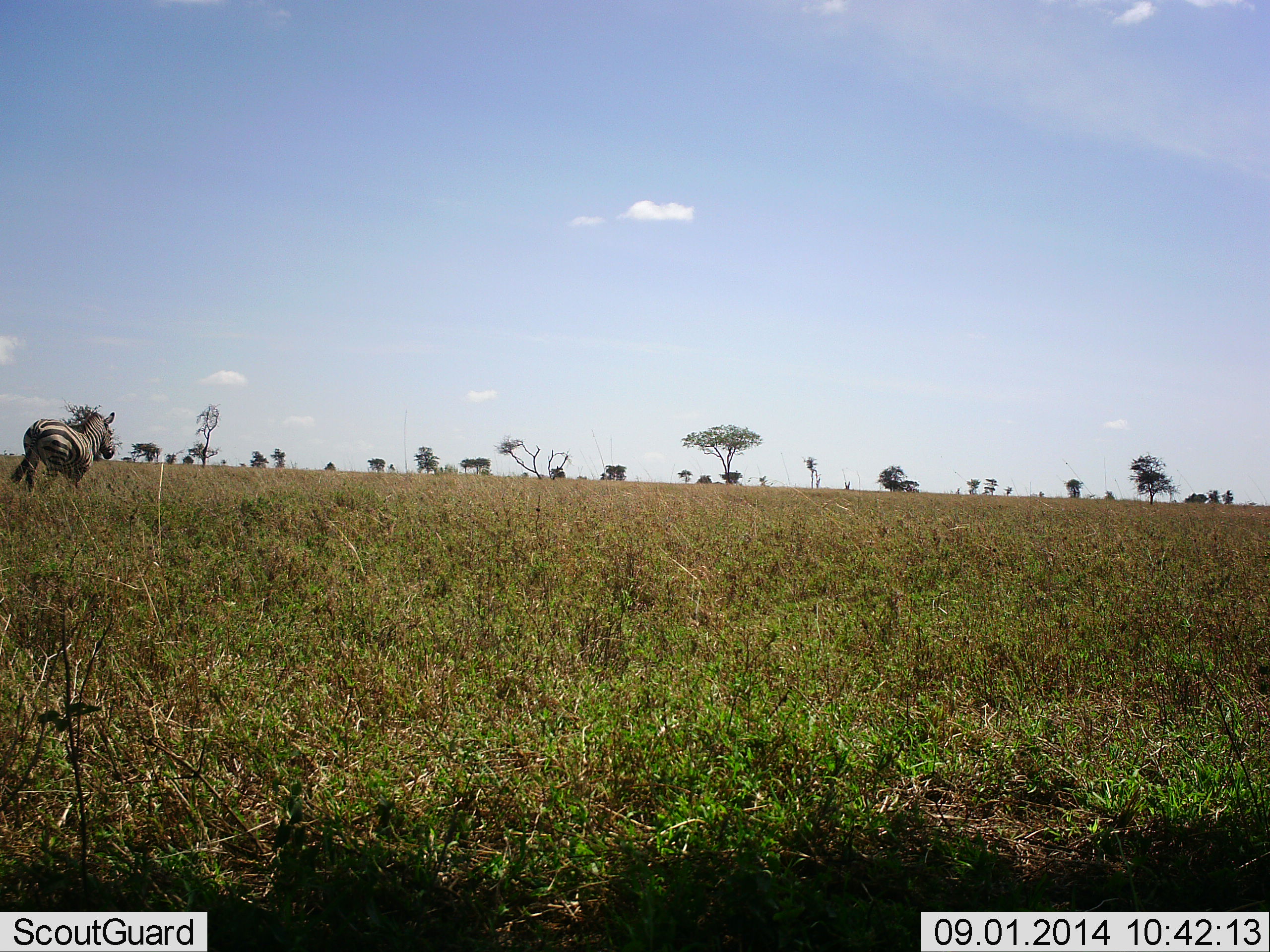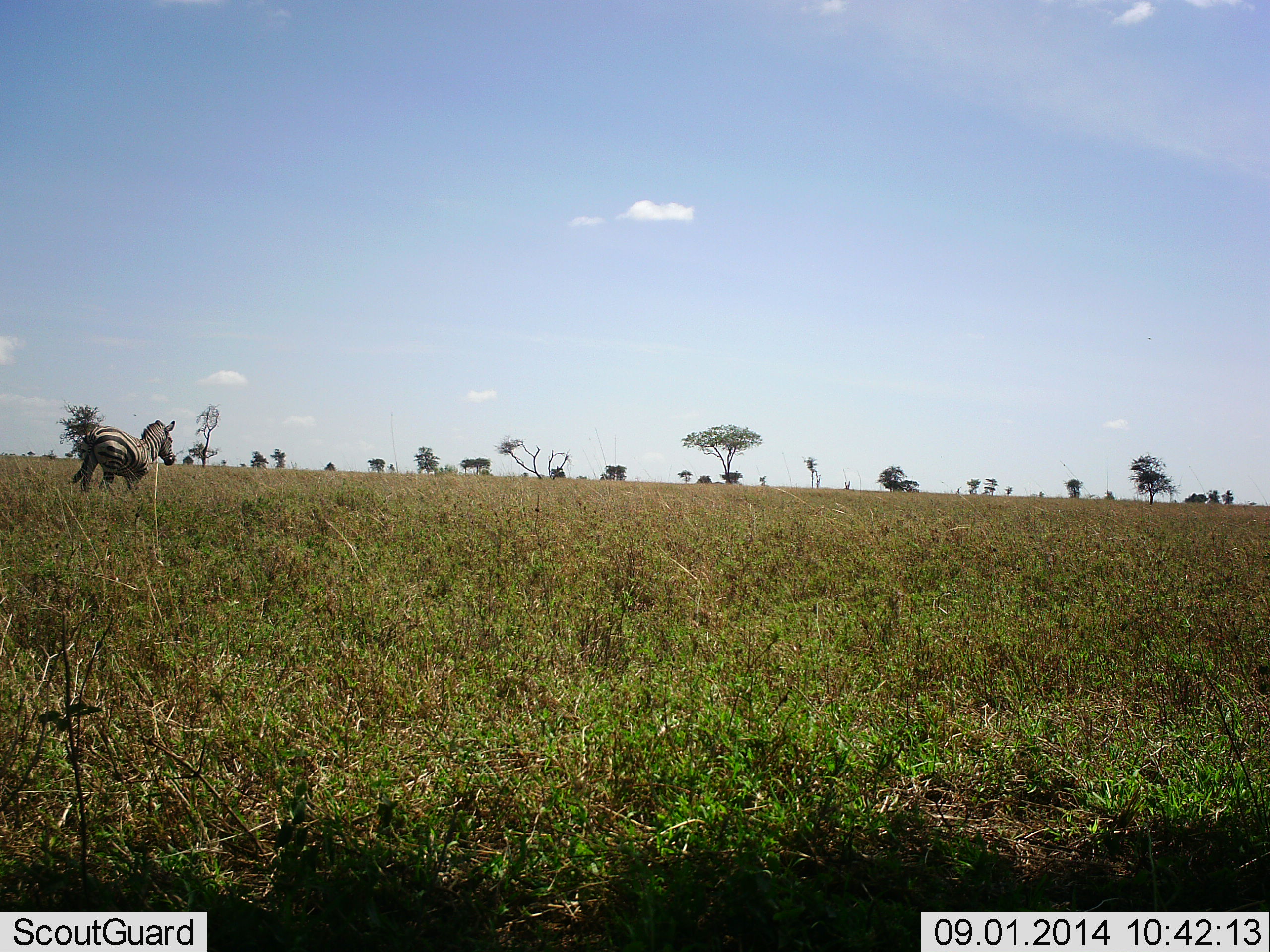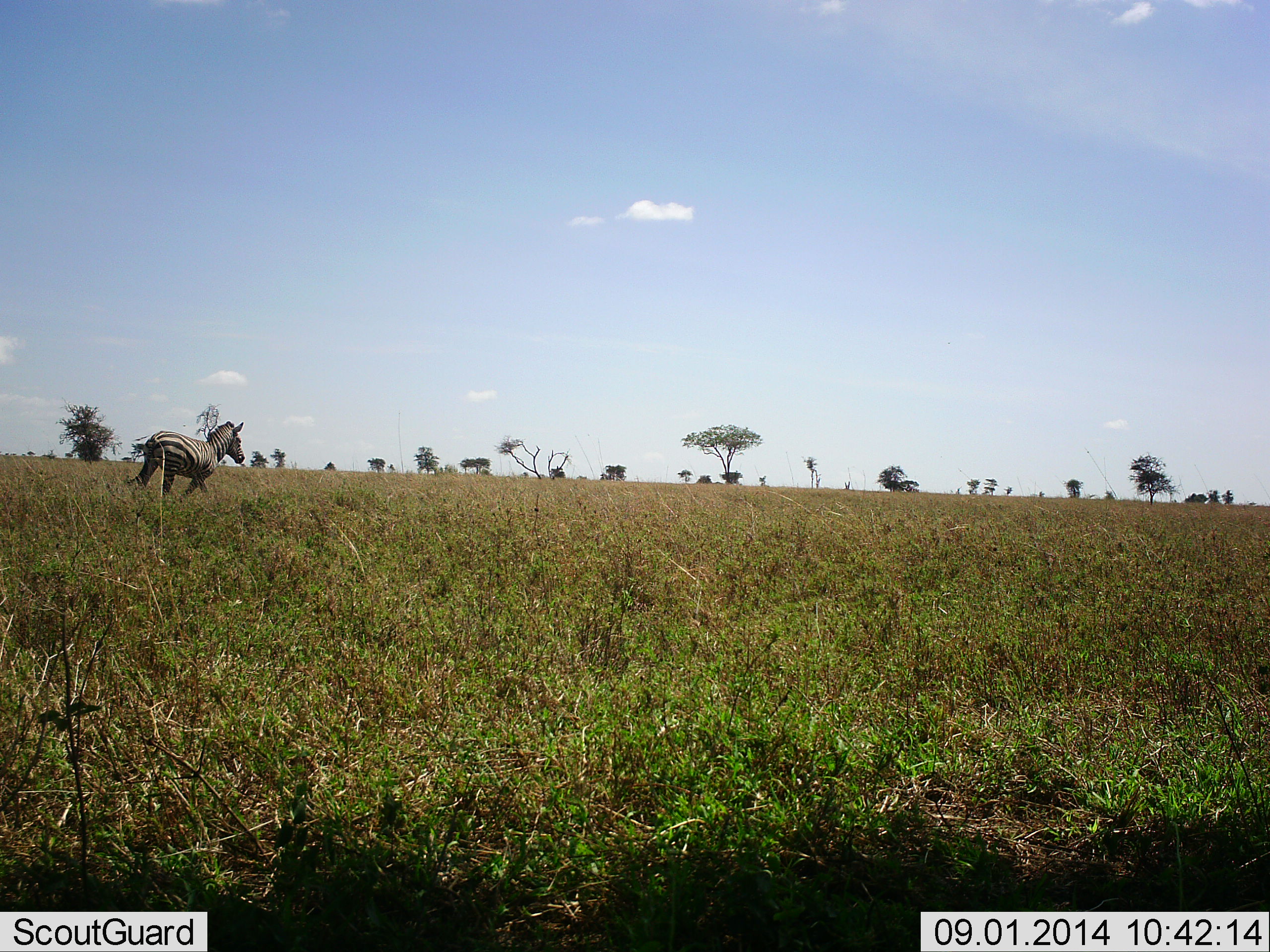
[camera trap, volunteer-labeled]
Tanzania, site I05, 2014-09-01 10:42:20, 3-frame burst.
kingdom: Animalia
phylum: Chordata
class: Mammalia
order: Perissodactyla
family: Equidae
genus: Equus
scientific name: Equus quagga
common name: plains zebra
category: zebra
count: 1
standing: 10%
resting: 0%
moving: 90%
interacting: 0%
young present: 0%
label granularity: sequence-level